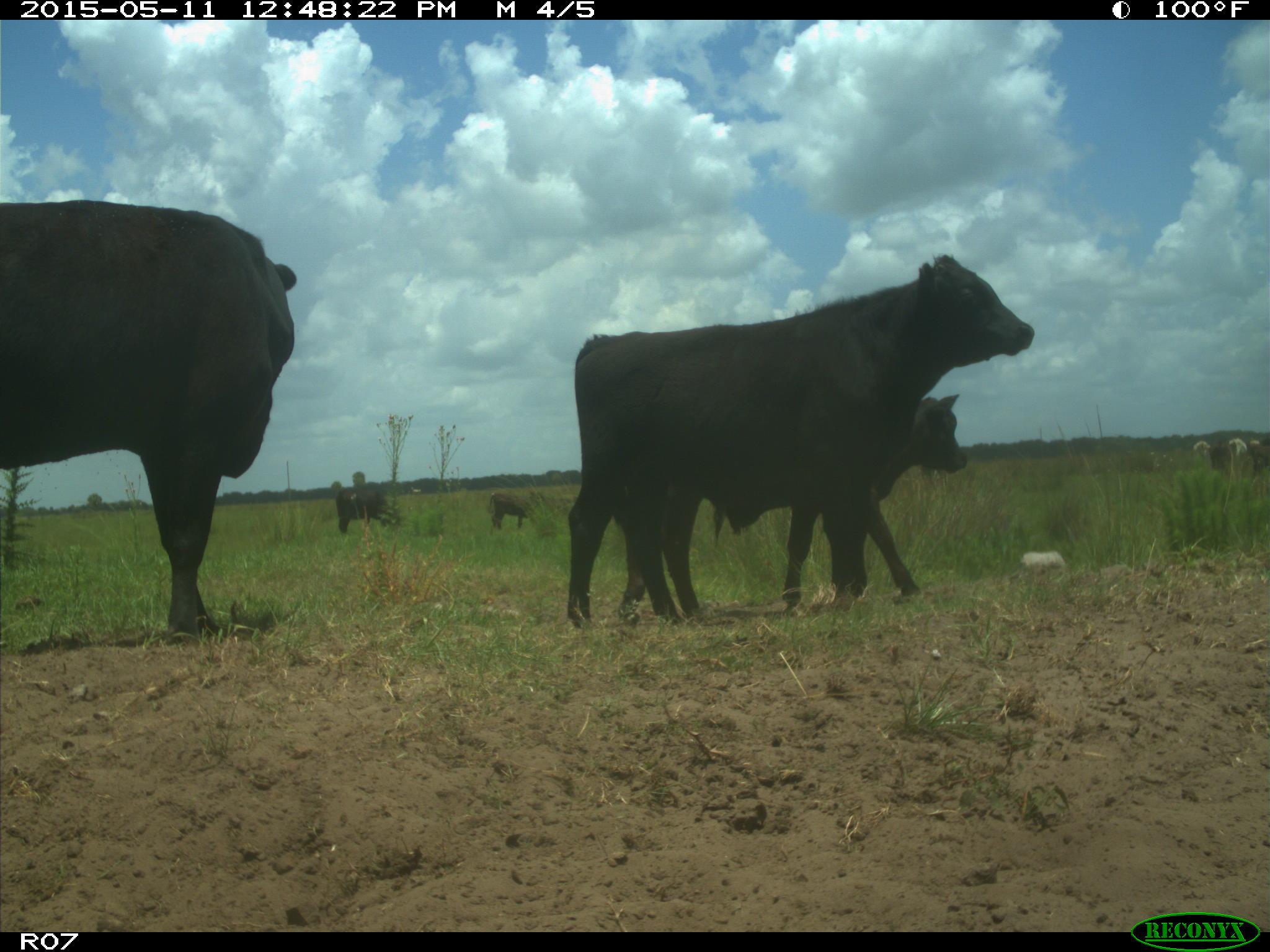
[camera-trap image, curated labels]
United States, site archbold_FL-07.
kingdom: Animalia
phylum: Chordata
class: Mammalia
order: Artiodactyla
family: Bovidae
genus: Bos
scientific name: Bos taurus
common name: domestic cow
Bos taurus (domestic cow).